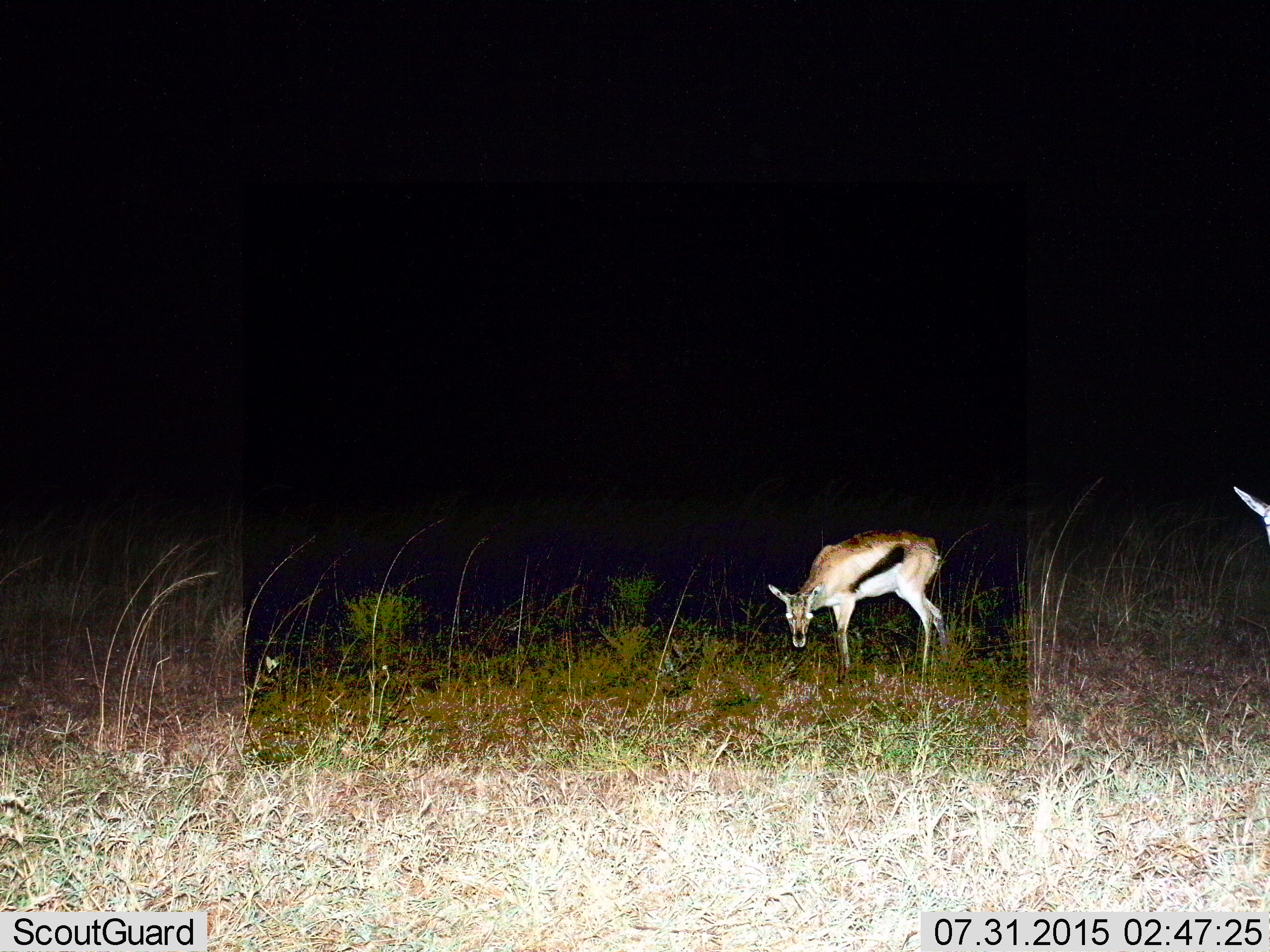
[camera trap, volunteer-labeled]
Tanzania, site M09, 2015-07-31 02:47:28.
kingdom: Animalia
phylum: Chordata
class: Mammalia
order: Artiodactyla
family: Bovidae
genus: Eudorcas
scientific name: Eudorcas thomsonii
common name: thomson's gazelle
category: gazellethomsons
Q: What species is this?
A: Gazellethomsons (thomson's gazelle) (Eudorcas thomsonii).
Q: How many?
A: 2.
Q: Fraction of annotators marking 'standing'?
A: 80%.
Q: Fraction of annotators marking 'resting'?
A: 0%.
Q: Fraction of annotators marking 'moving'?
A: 10%.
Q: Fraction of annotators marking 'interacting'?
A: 0%.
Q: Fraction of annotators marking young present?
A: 0%.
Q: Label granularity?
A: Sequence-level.